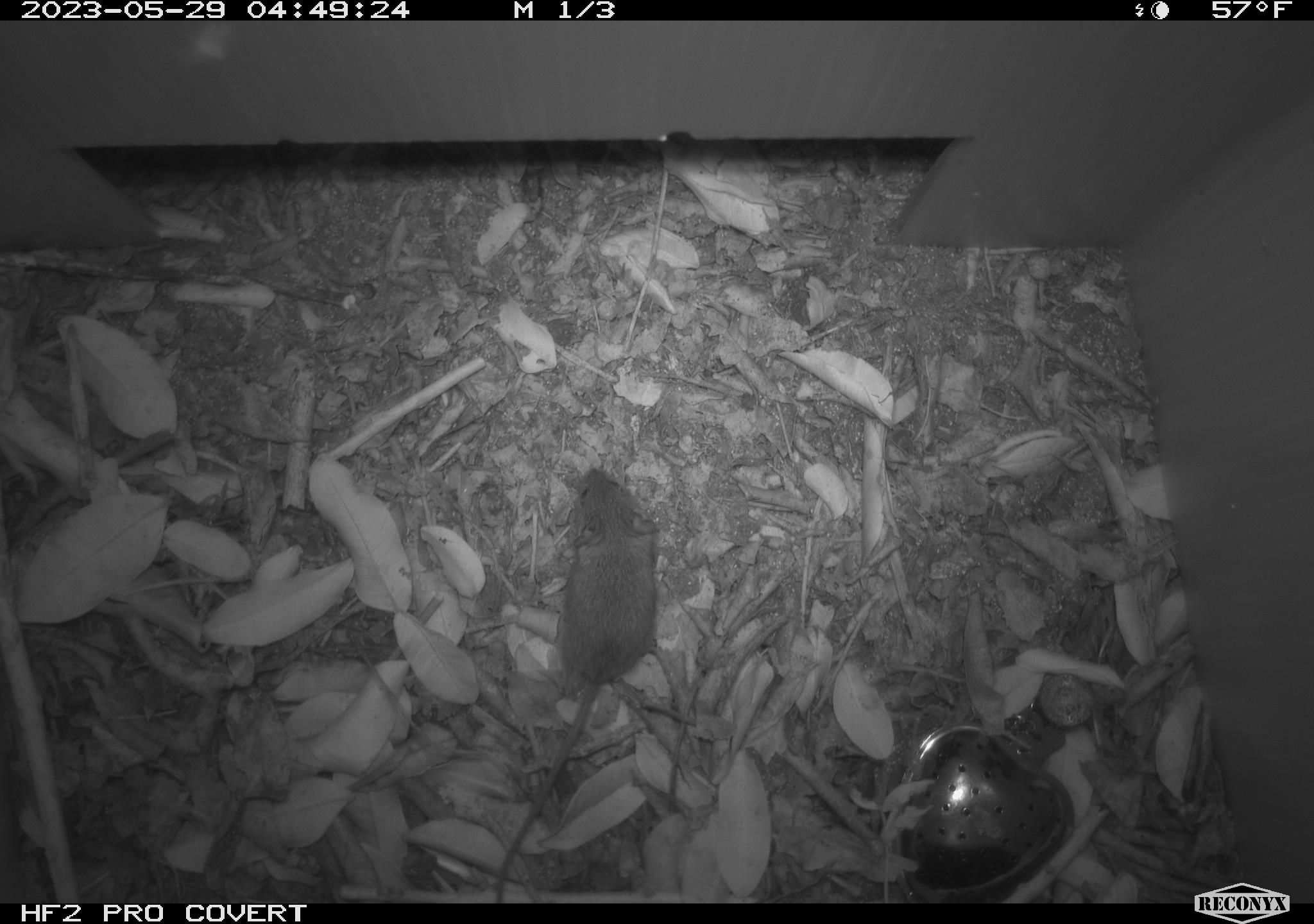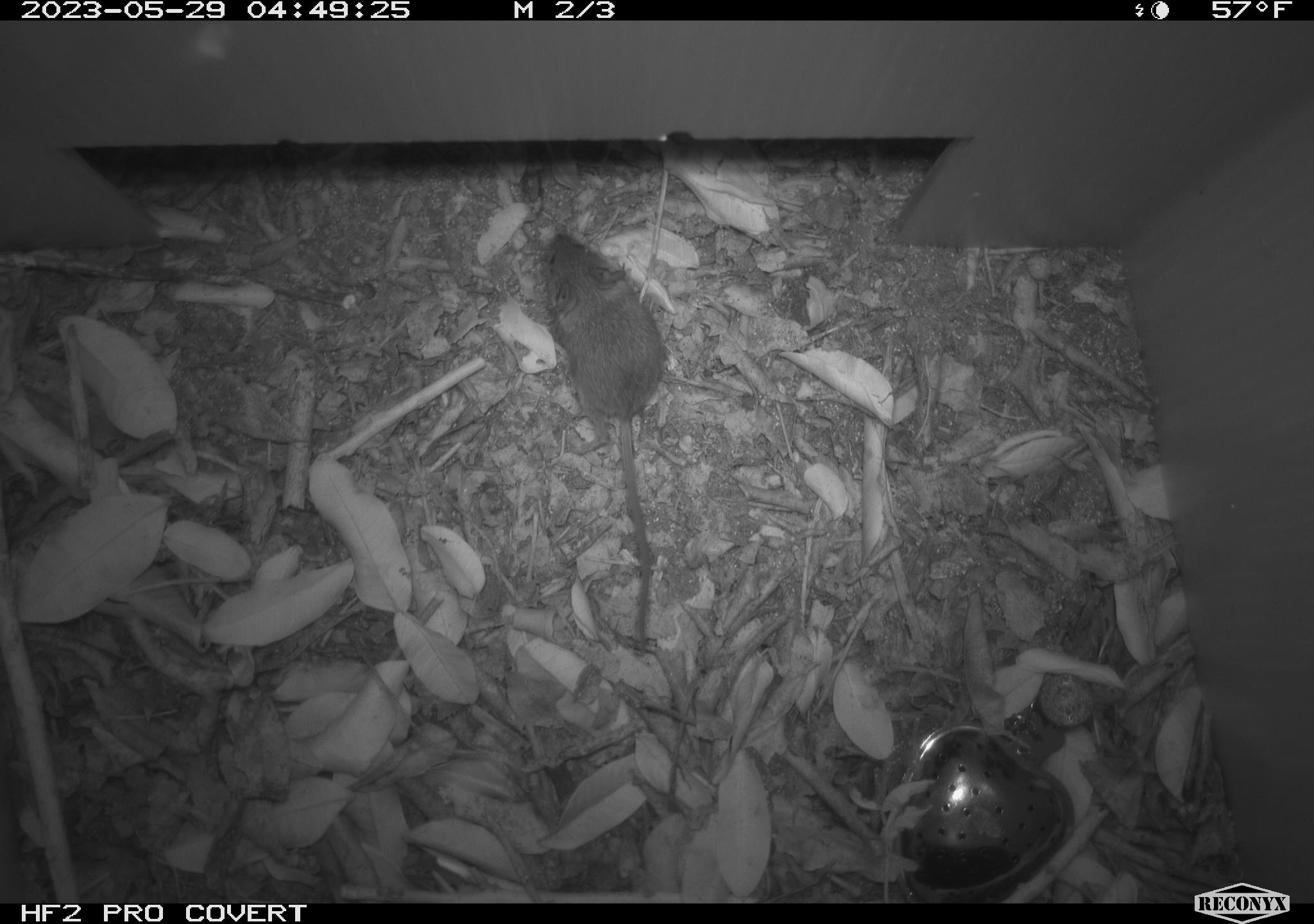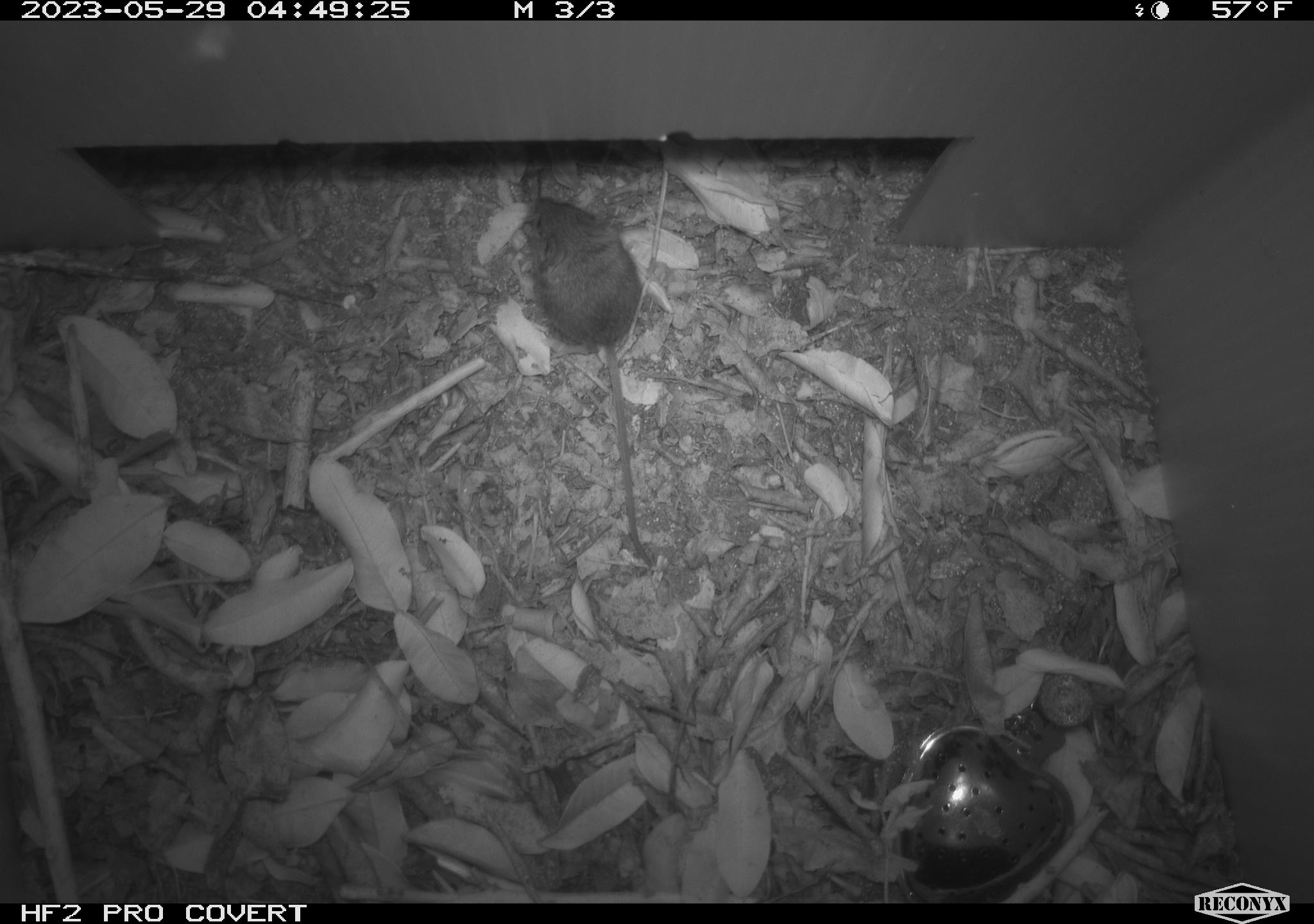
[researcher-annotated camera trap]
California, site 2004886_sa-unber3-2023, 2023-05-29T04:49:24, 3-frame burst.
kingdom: Animalia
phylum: Chordata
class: Mammalia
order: Rodentia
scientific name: Rodentia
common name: mouse species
Mouse species (Rodentia).